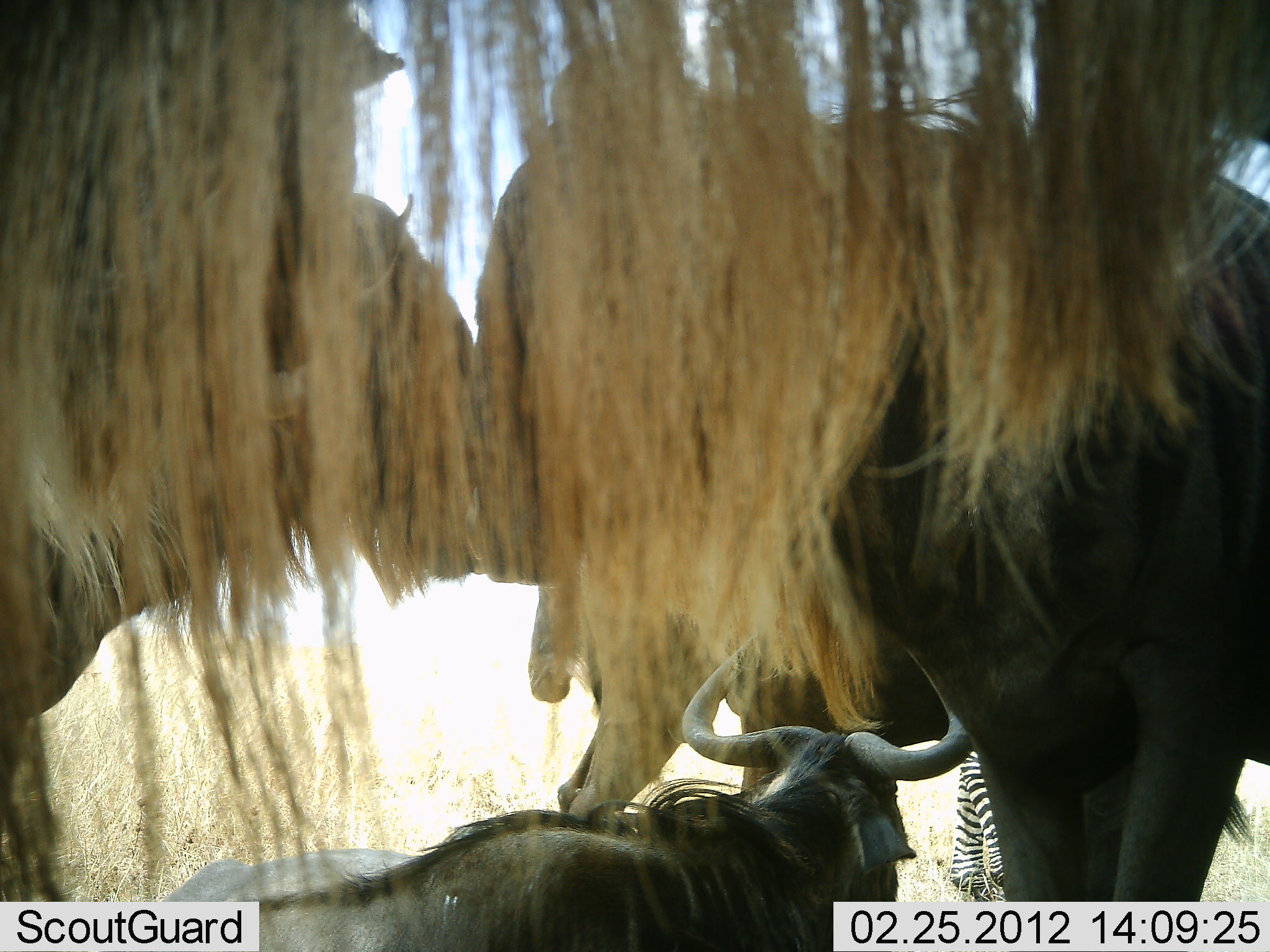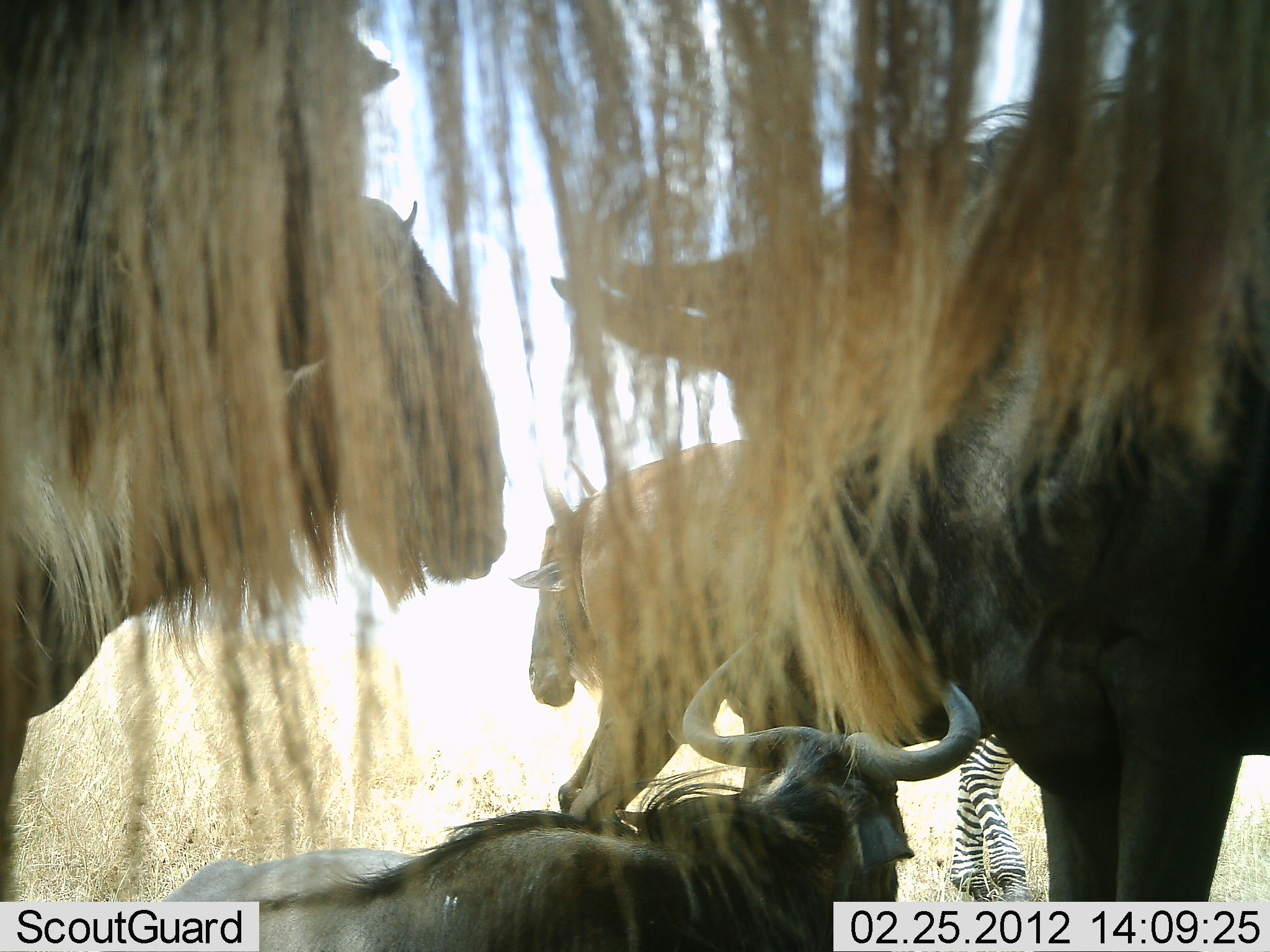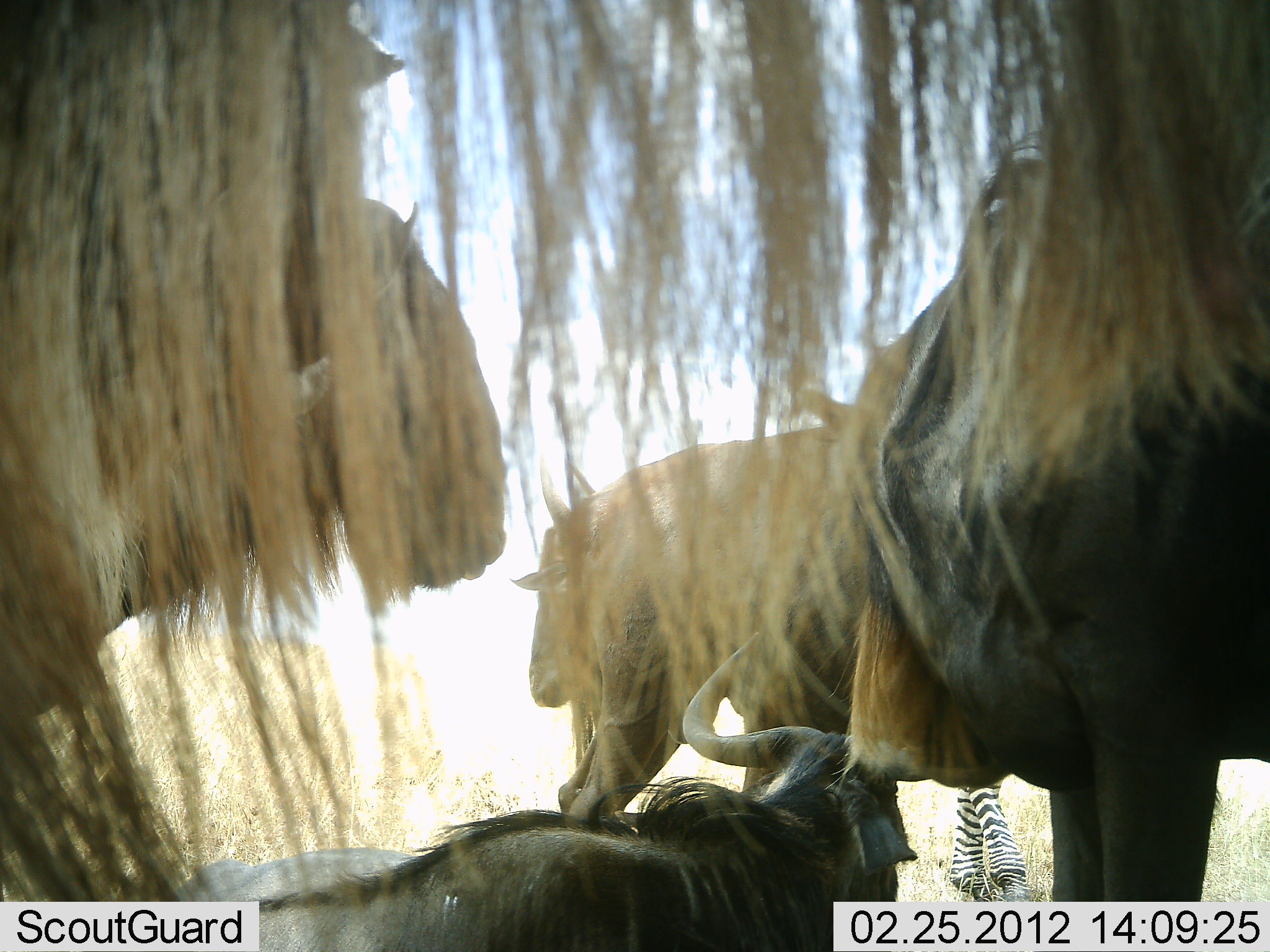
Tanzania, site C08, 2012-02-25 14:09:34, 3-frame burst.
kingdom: Animalia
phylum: Chordata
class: Mammalia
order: Artiodactyla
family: Bovidae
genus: Connochaetes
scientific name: Connochaetes taurinus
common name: blue wildebeest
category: wildebeest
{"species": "wildebeest (blue wildebeest) (Connochaetes taurinus)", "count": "5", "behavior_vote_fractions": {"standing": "81%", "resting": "88%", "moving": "0%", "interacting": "0%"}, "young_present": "0%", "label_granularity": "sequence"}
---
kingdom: Animalia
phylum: Chordata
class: Mammalia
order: Perissodactyla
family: Equidae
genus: Equus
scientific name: Equus quagga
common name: plains zebra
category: zebra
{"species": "zebra (plains zebra) (Equus quagga)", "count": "1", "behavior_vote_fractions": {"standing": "100%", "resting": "0%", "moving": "0%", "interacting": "0%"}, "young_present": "0%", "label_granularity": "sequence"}